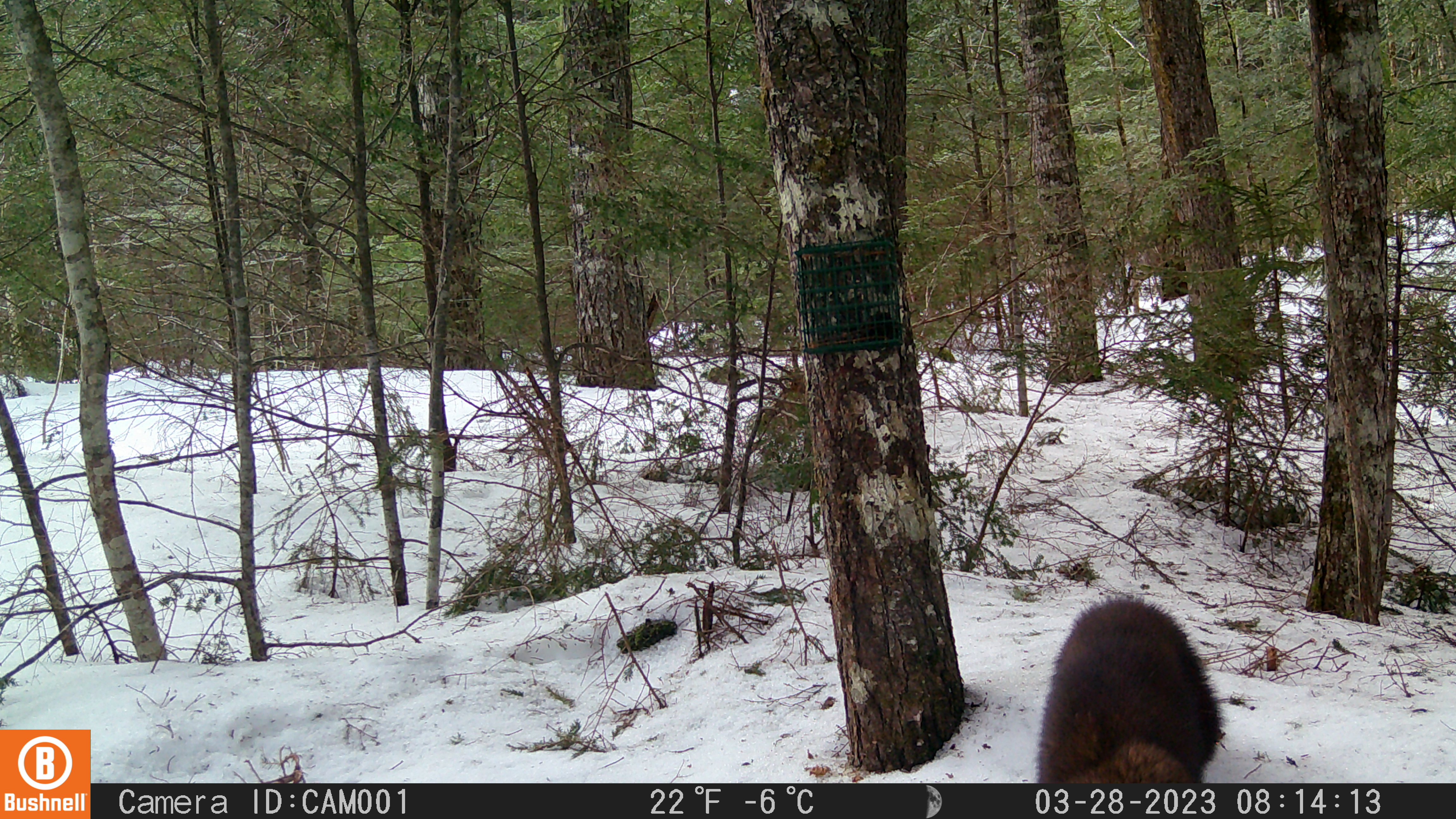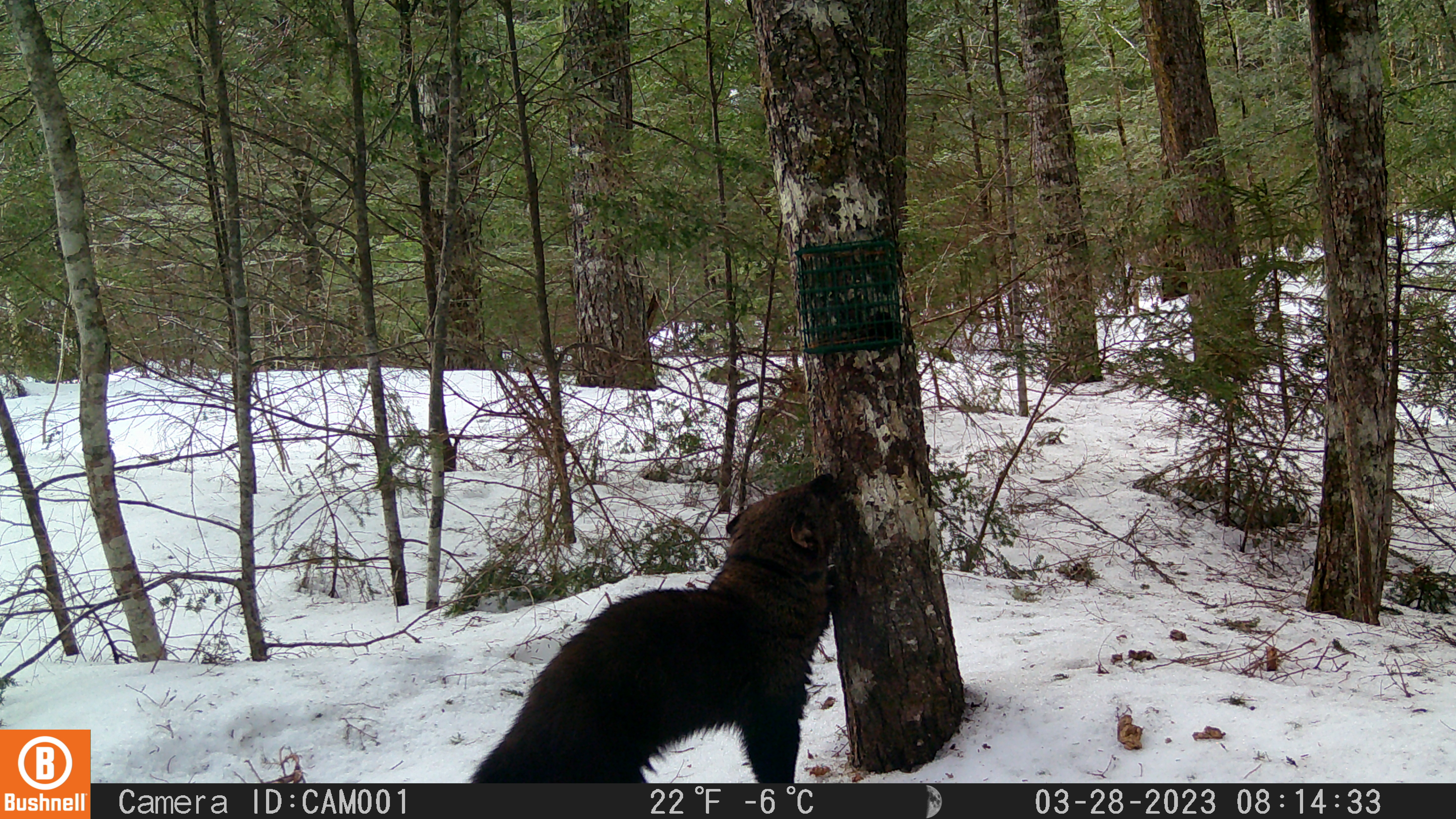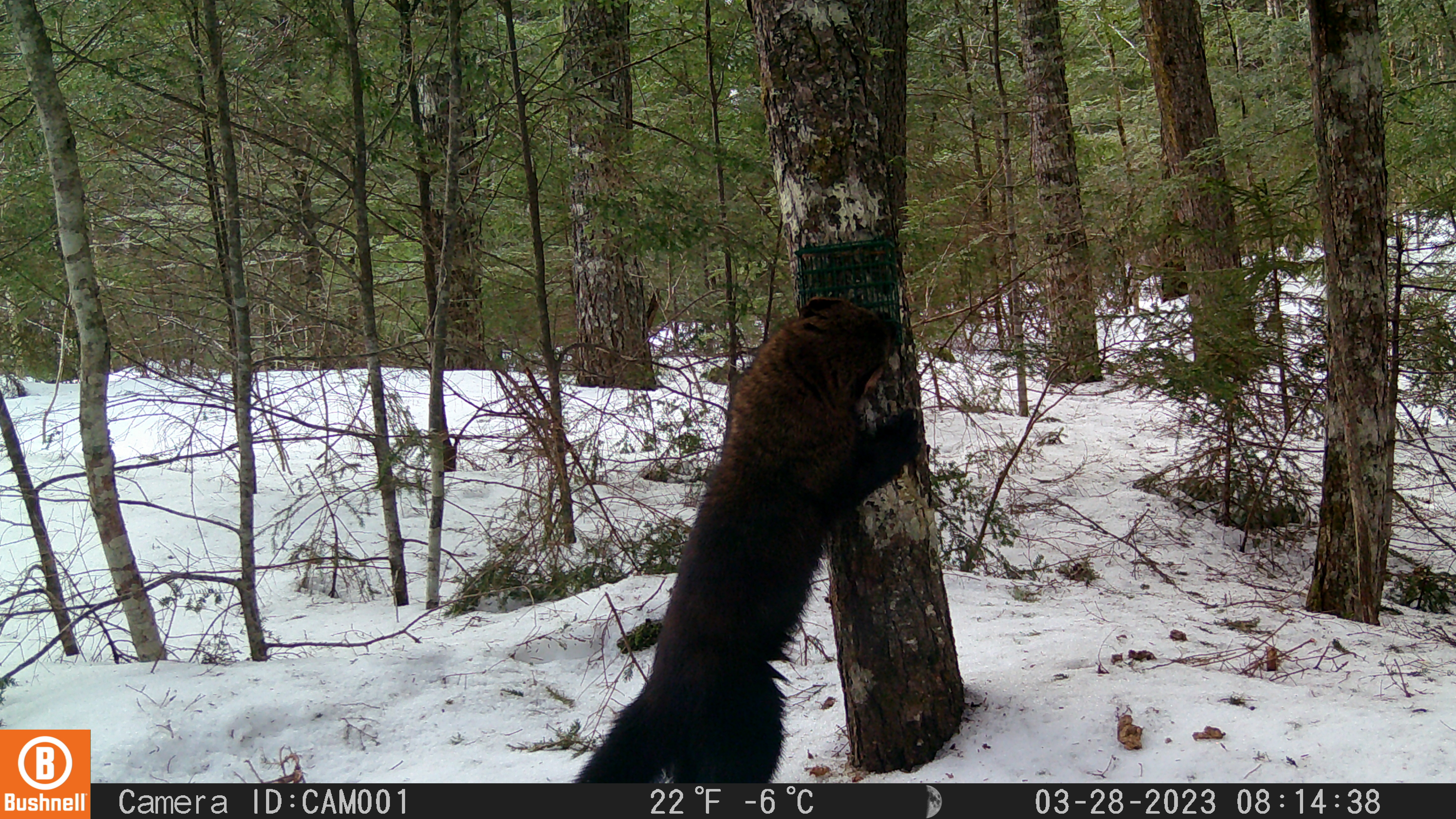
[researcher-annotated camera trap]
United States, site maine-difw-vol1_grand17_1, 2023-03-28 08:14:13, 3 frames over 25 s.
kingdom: Animalia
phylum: Chordata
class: Mammalia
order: Carnivora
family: Mustelidae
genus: Pekania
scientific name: Pekania pennanti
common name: fisher